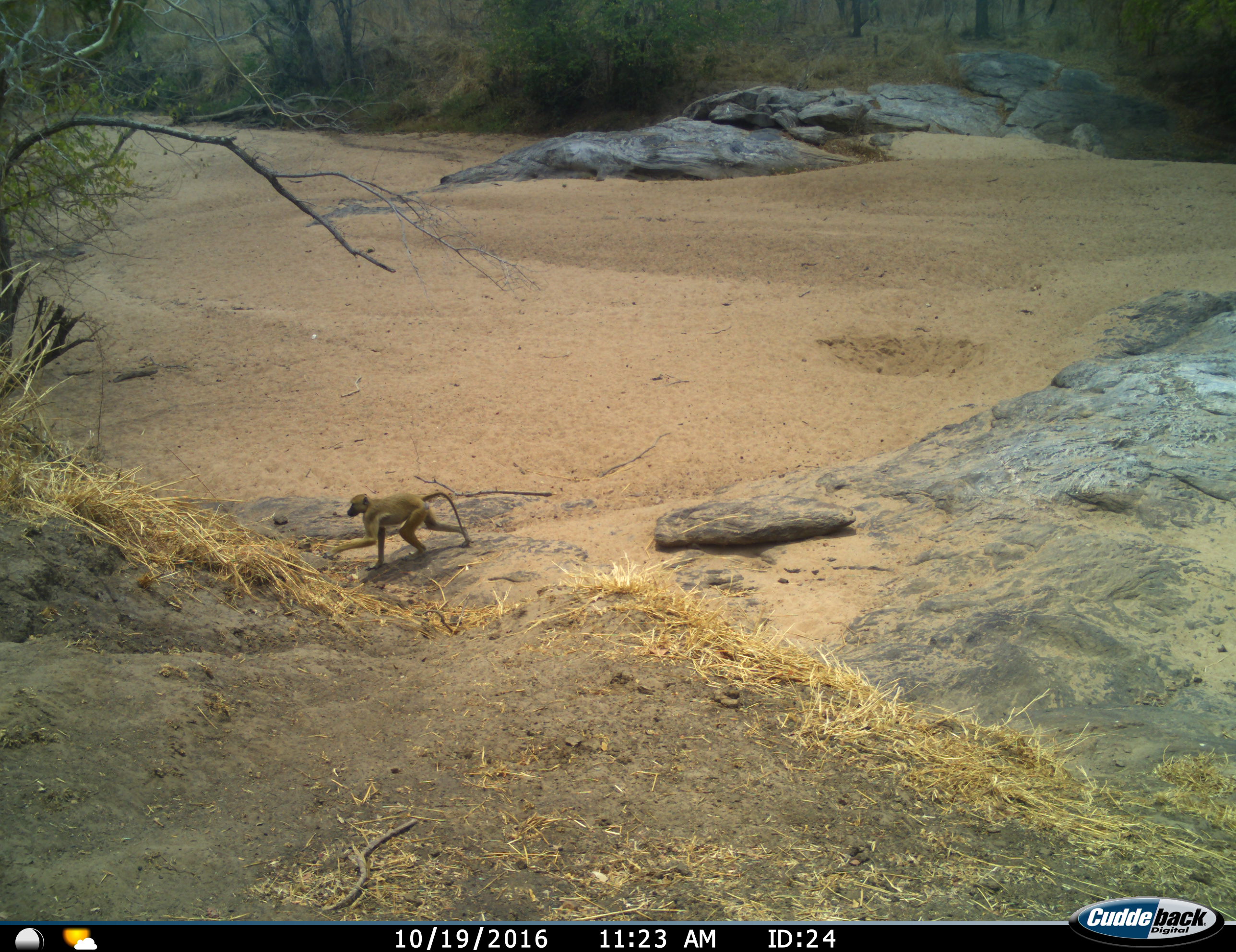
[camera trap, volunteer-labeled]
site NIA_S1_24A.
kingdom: Animalia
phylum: Chordata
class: Mammalia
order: Primates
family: Cercopithecidae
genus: Papio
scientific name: Papio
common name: baboon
Baboon (Papio), count 1. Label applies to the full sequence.